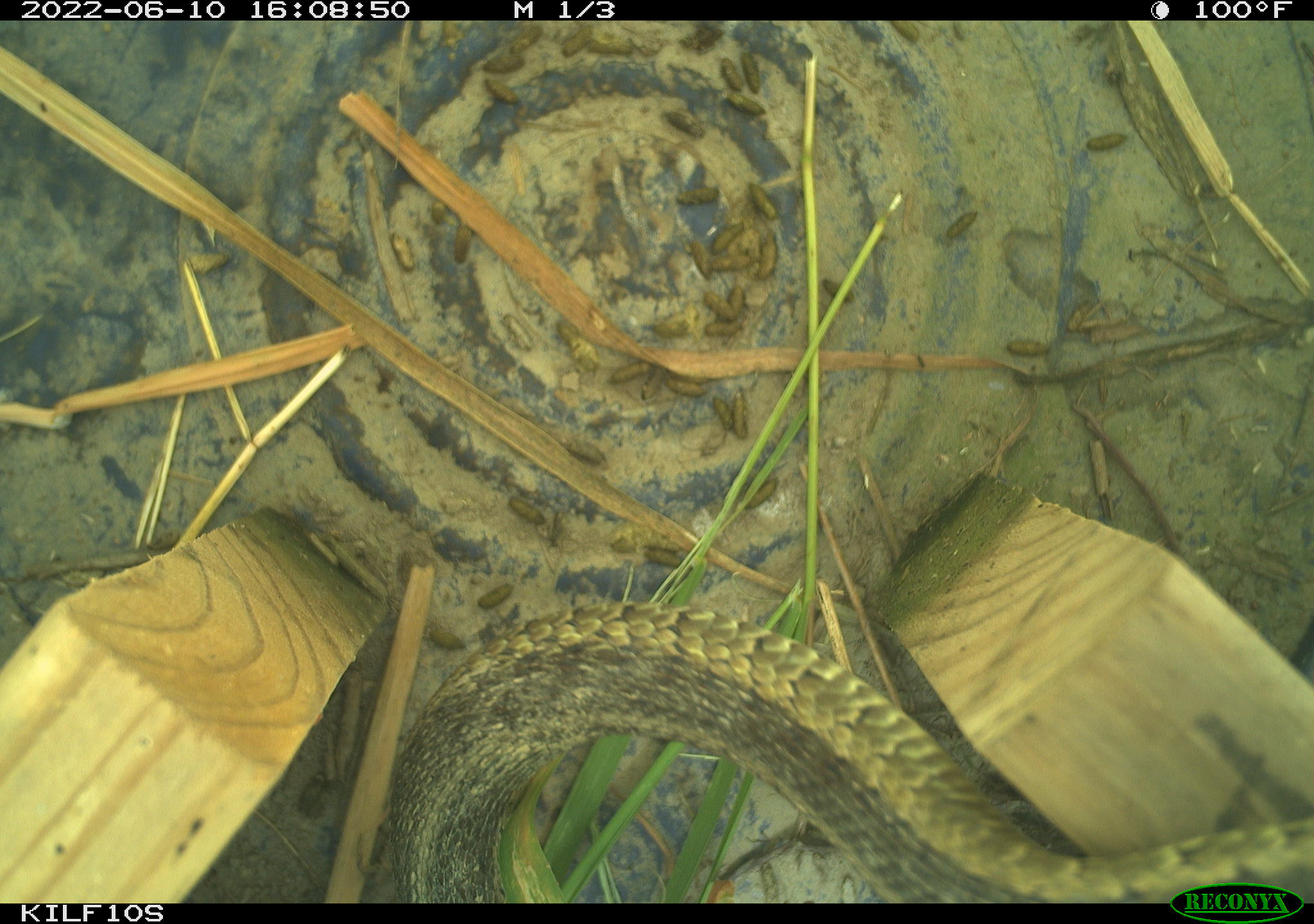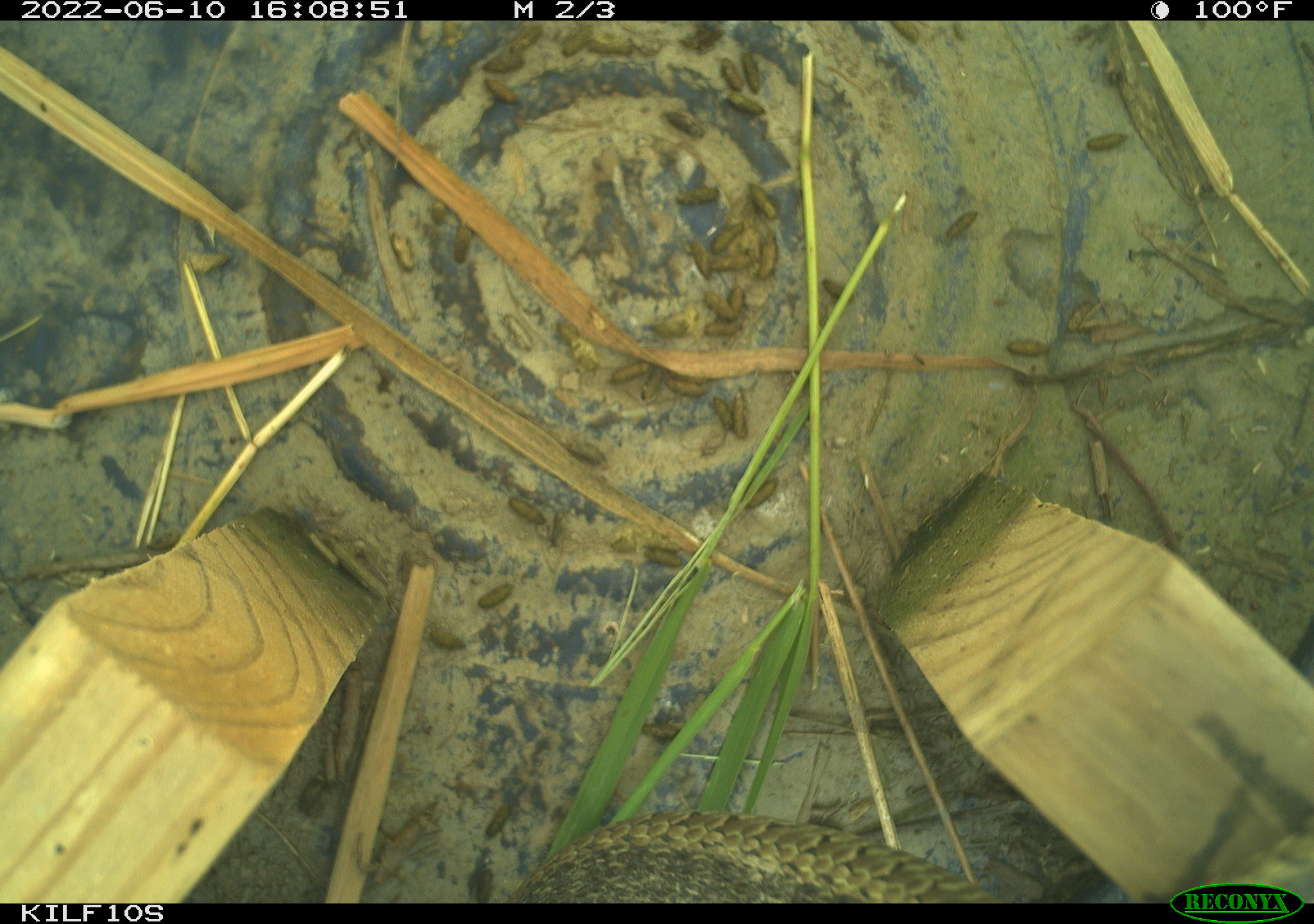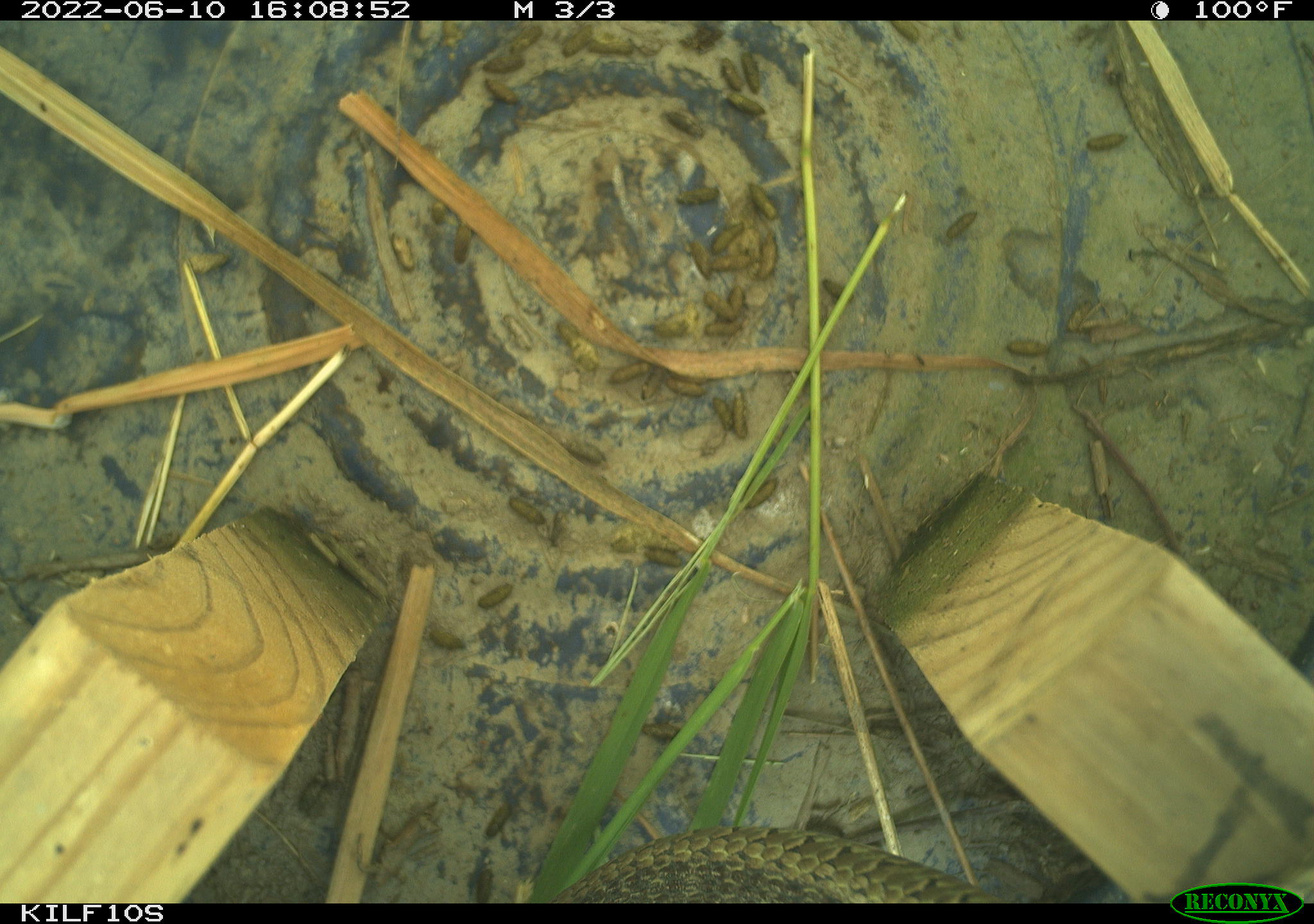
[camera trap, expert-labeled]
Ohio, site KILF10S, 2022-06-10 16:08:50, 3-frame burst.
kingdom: Animalia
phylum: Chordata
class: Reptilia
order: Squamata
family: Colubridae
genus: Thamnophis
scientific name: Thamnophis sirtalis sirtalis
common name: eastern gartersnake